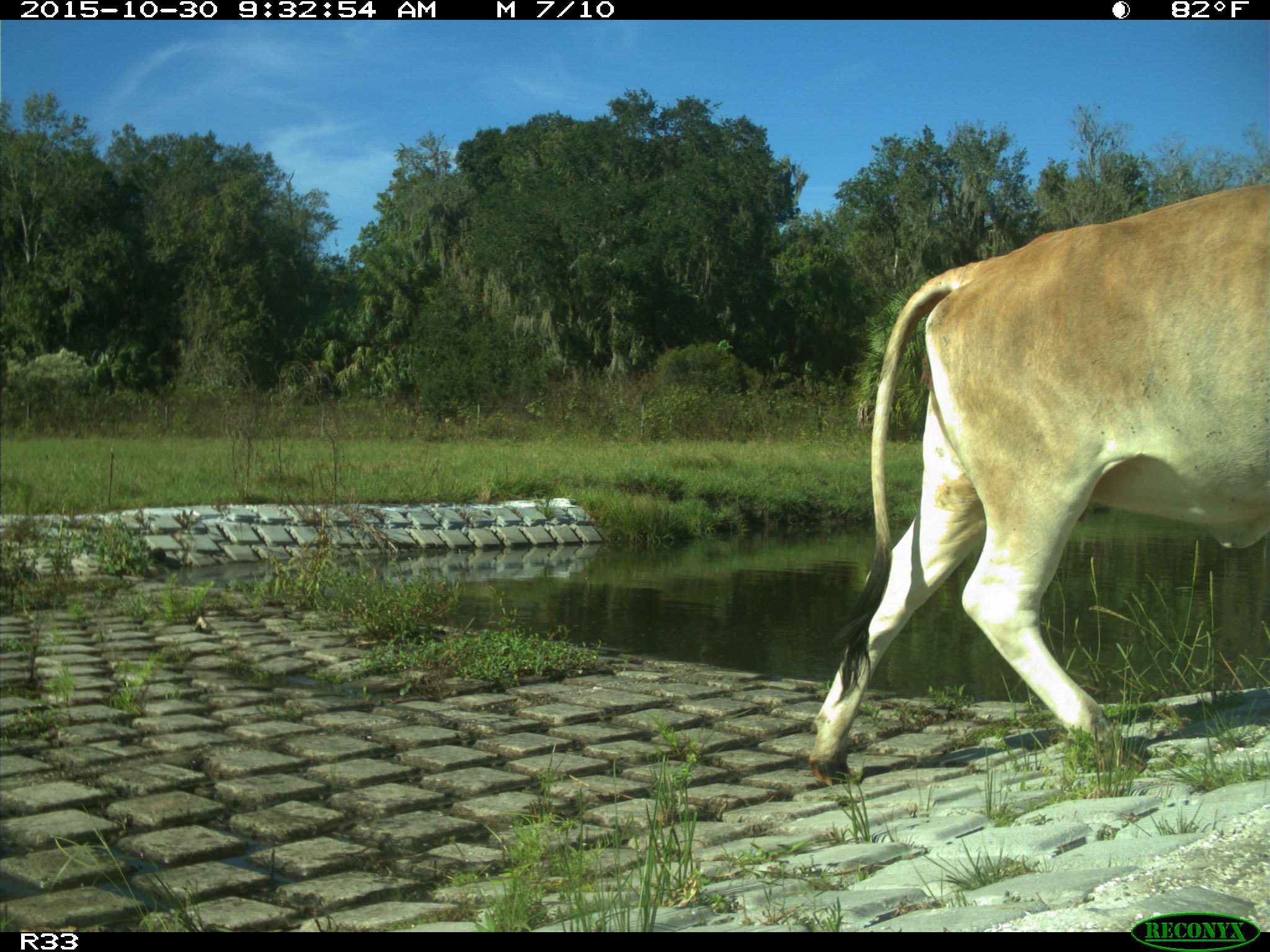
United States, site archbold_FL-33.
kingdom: Animalia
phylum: Chordata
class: Mammalia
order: Artiodactyla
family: Bovidae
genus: Bos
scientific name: Bos taurus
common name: domestic cow